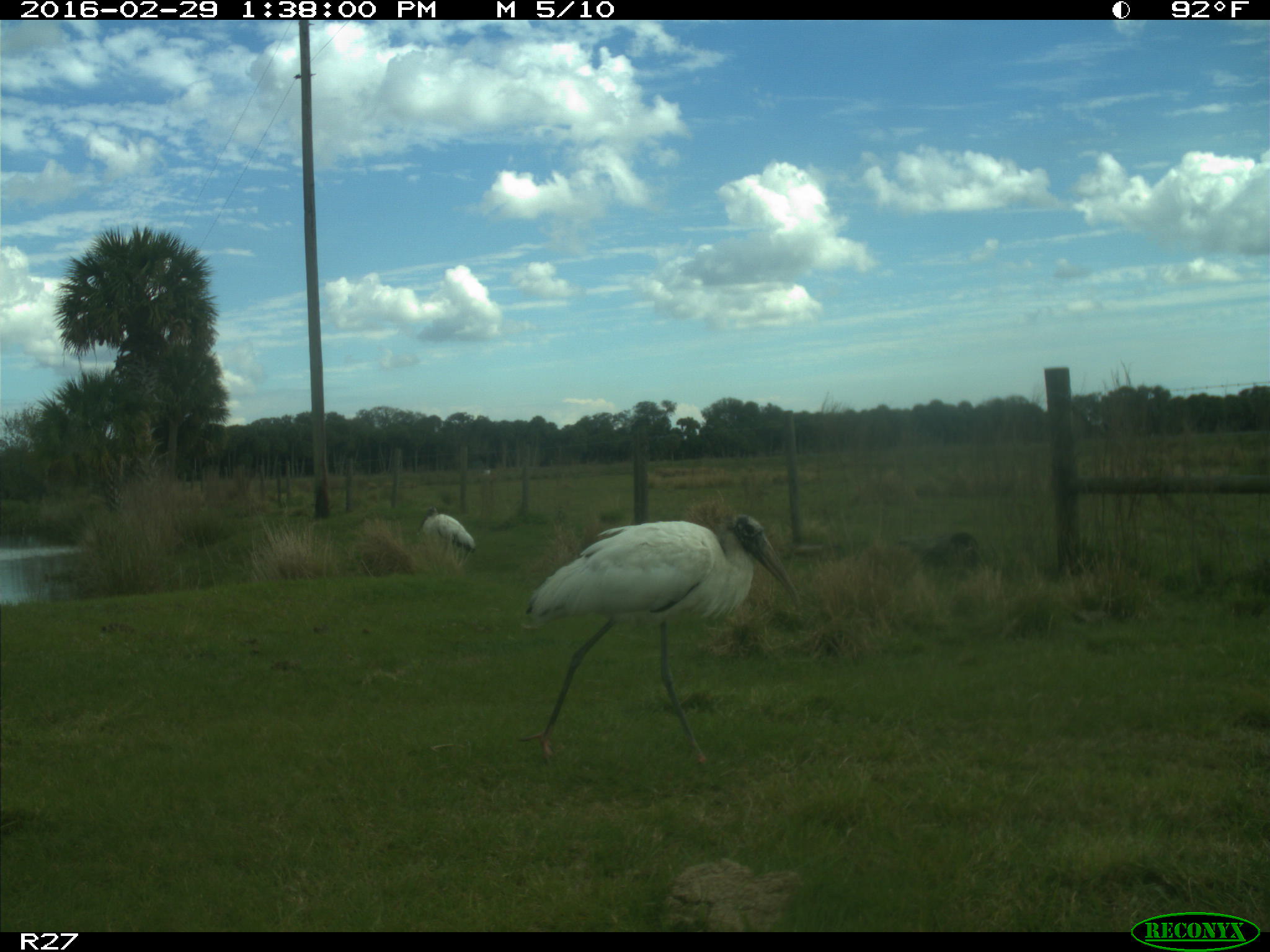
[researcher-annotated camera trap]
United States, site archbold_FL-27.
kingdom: Animalia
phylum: Chordata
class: Aves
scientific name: Aves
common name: birds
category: unidentified bird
Unidentified bird (birds) (Aves).